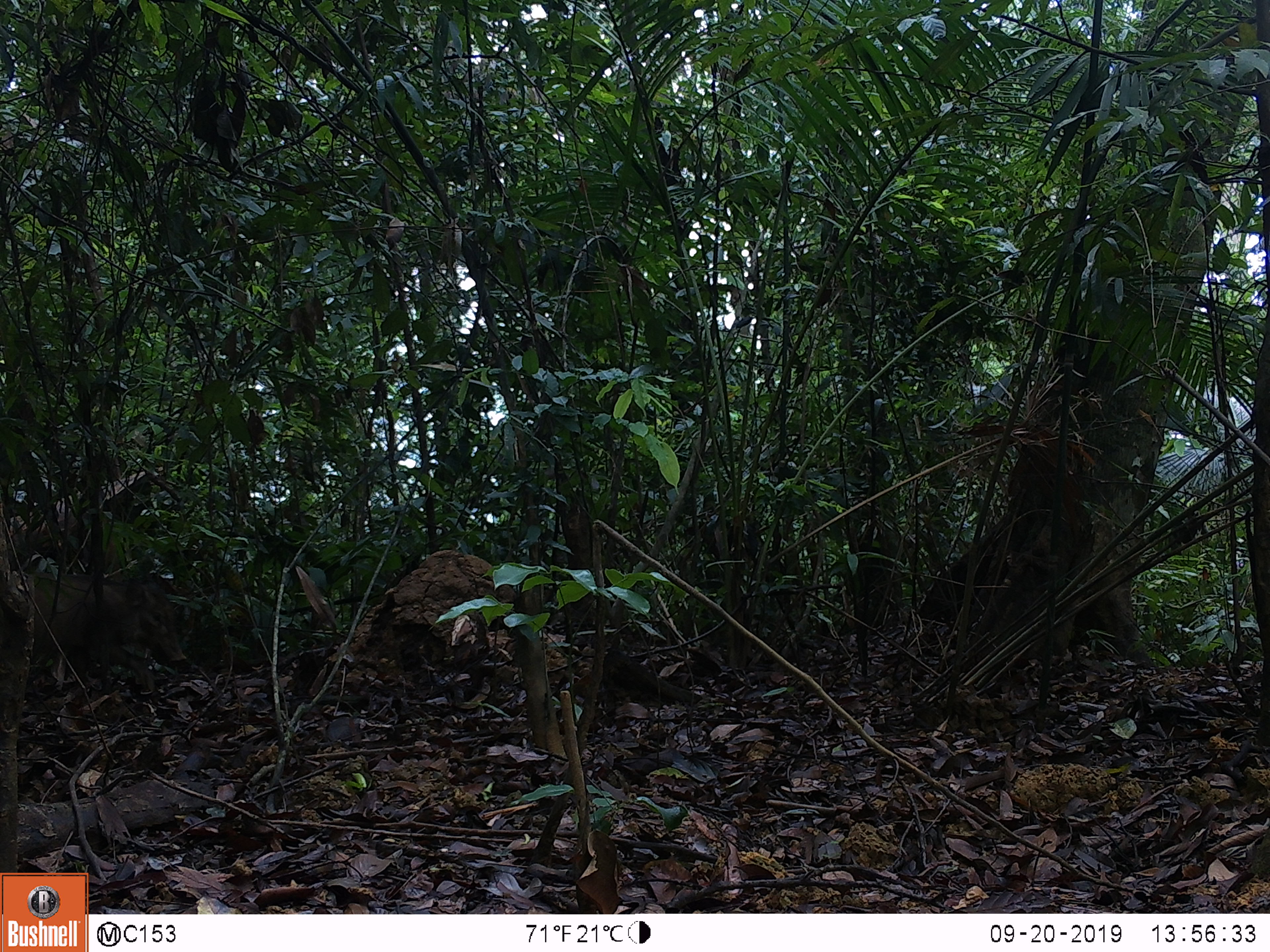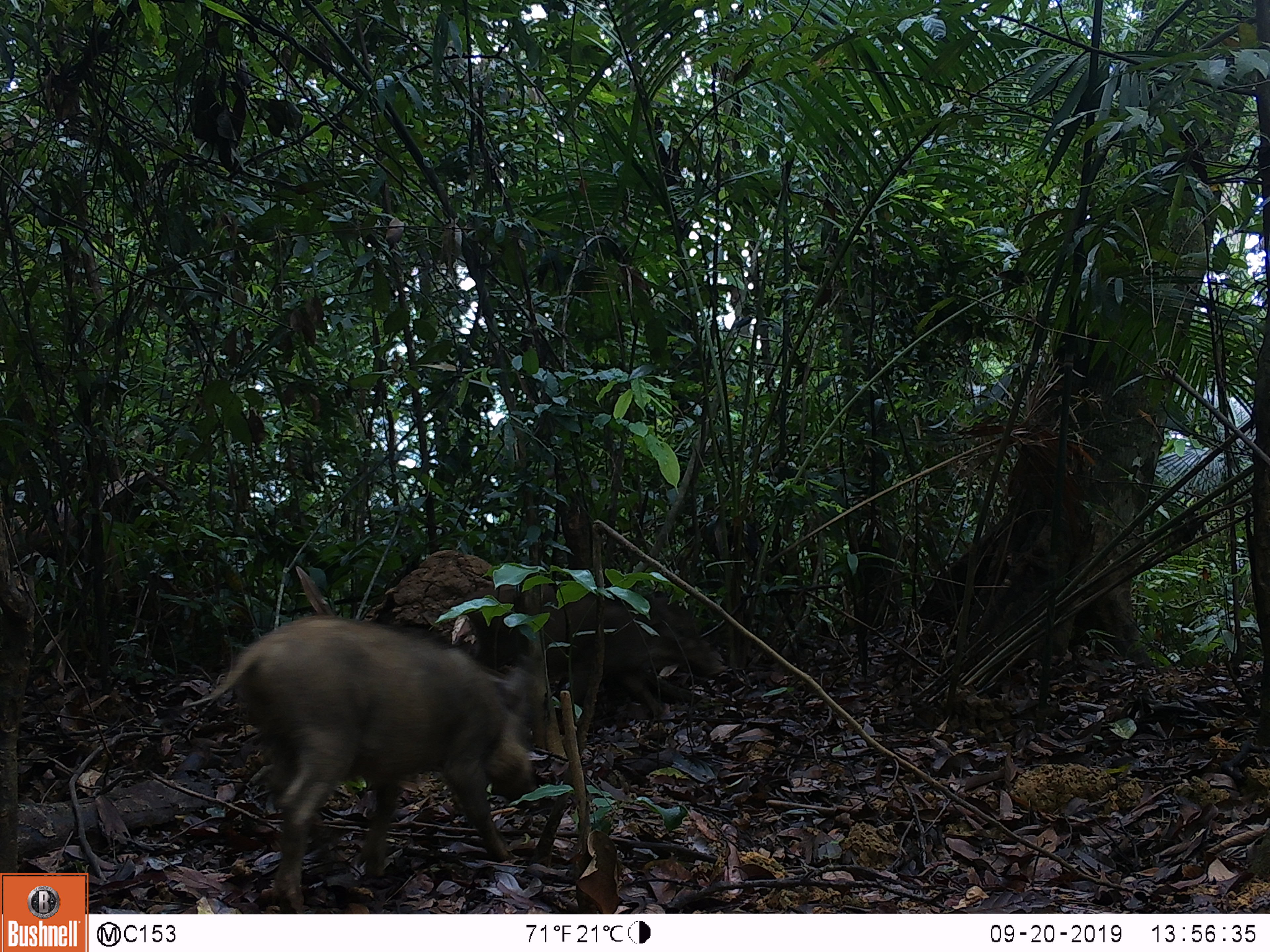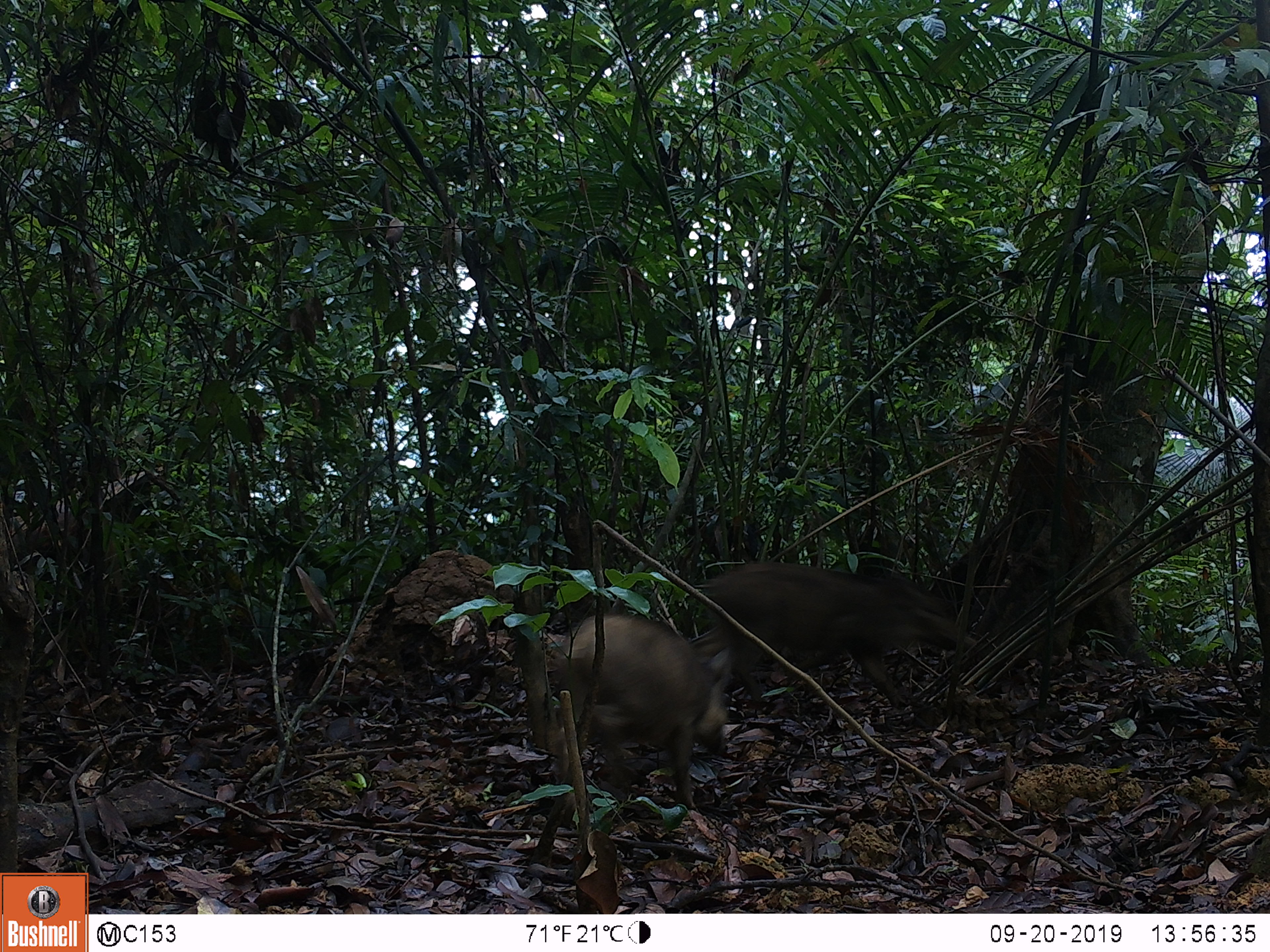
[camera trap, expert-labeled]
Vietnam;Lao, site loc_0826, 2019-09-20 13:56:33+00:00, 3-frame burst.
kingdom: Animalia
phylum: Chordata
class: Mammalia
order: Artiodactyla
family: Suidae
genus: Sus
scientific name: Sus scrofa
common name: eurasian wild pig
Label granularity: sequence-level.